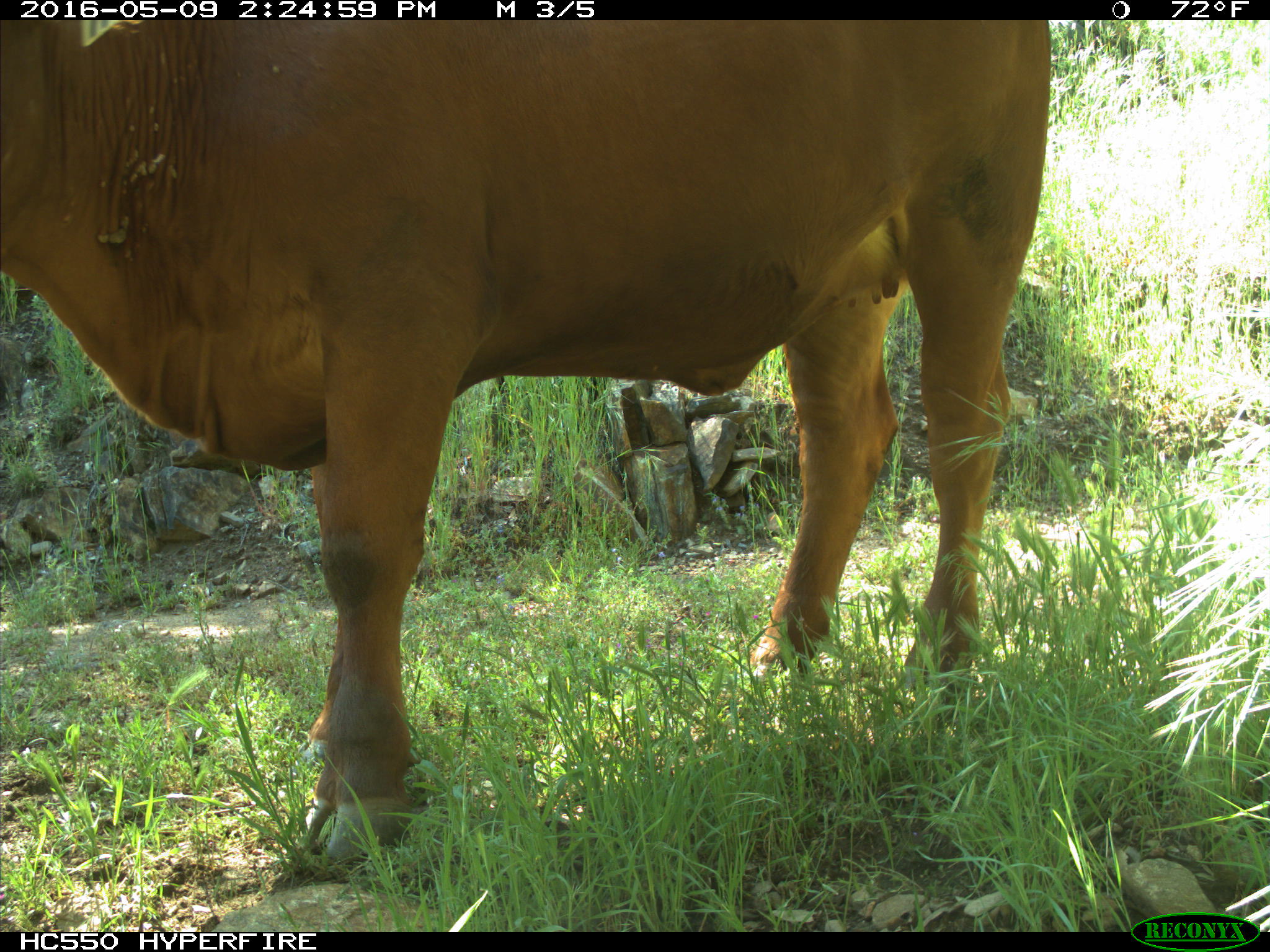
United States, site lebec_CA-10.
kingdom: Animalia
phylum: Chordata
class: Mammalia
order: Artiodactyla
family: Bovidae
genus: Bos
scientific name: Bos taurus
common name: domestic cow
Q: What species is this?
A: Bos taurus (domestic cow).